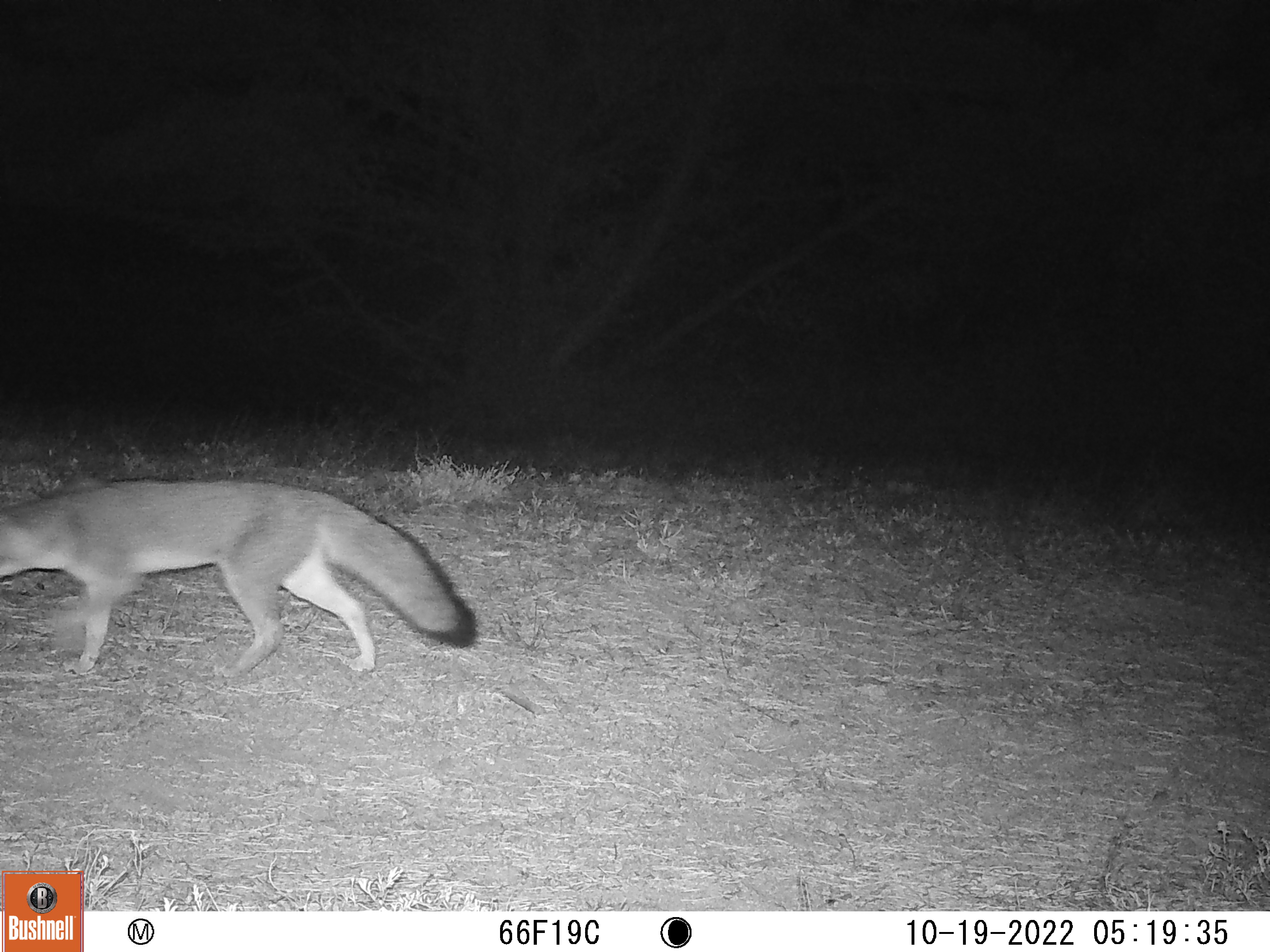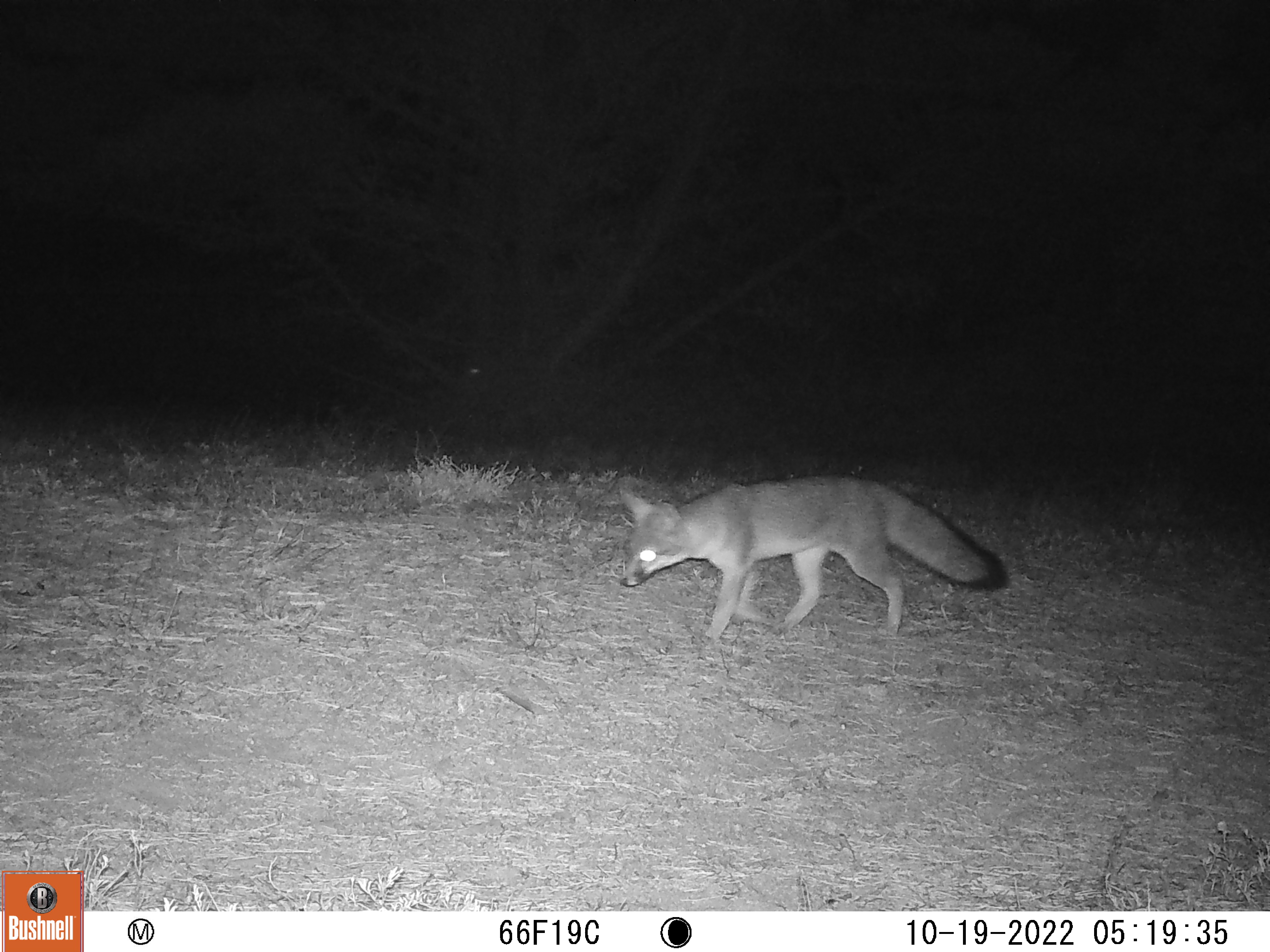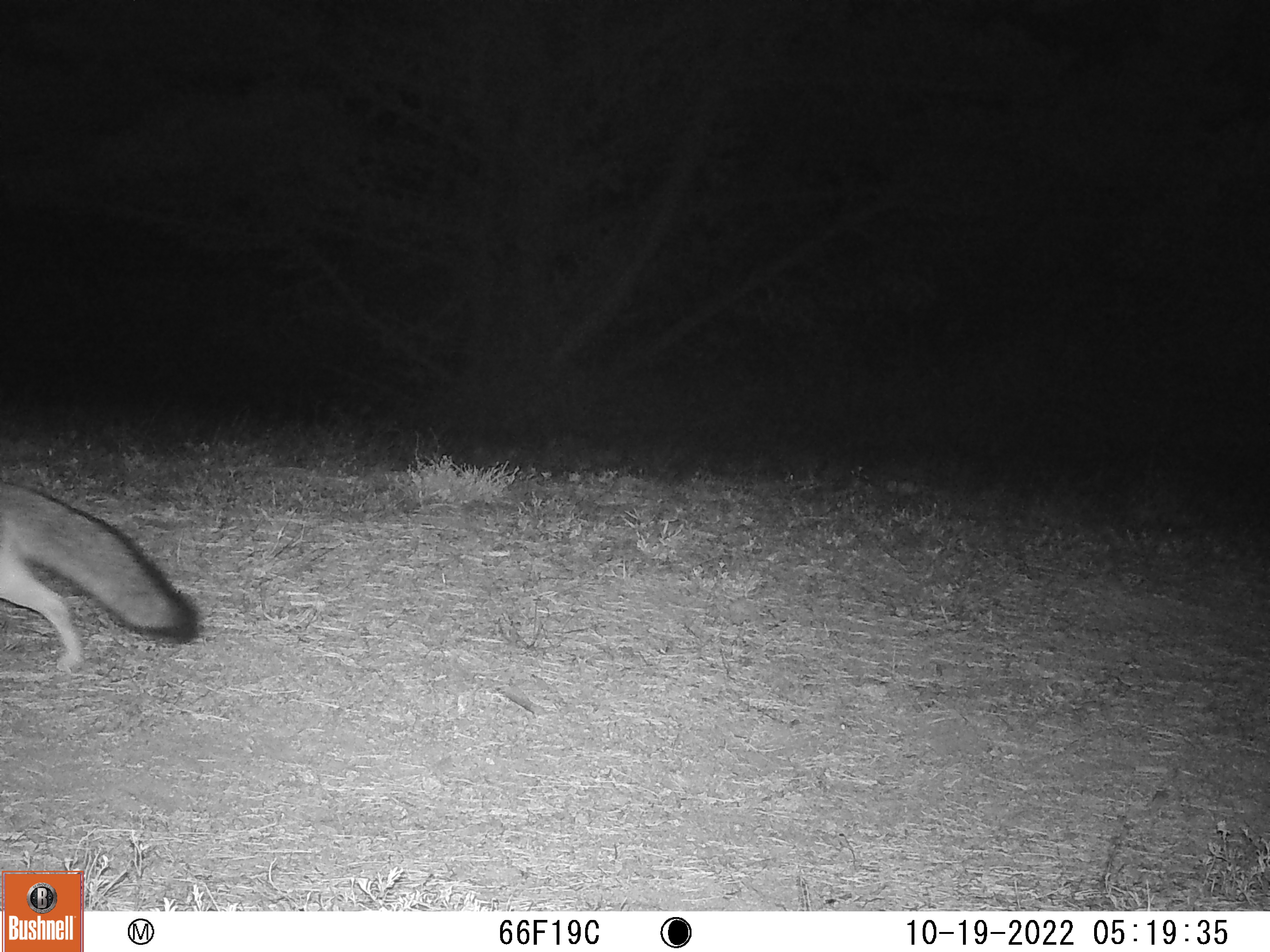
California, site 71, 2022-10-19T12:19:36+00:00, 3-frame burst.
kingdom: Animalia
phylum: Chordata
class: Mammalia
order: Carnivora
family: Canidae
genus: Urocyon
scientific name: Urocyon cinereoargenteus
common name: gray fox